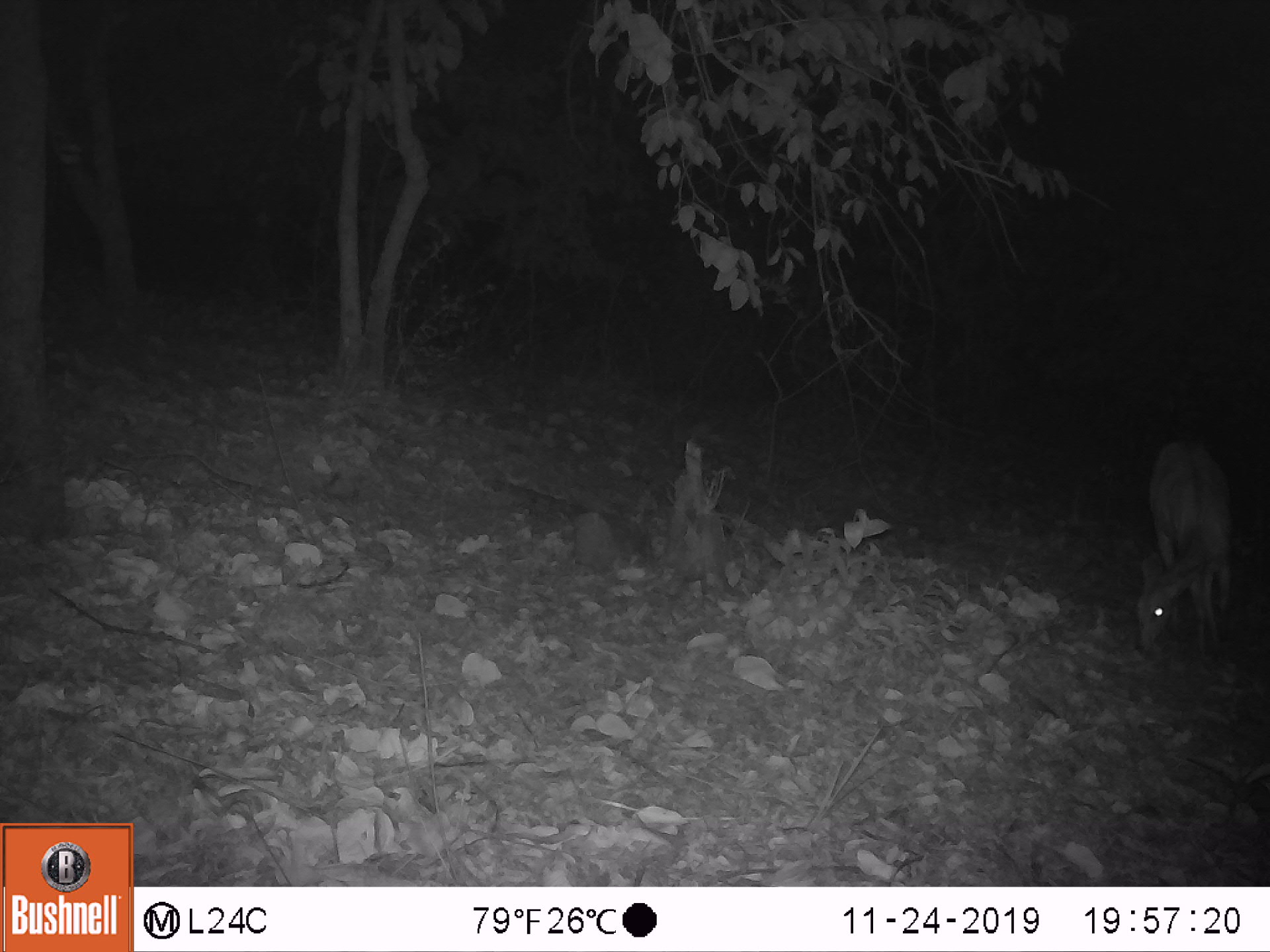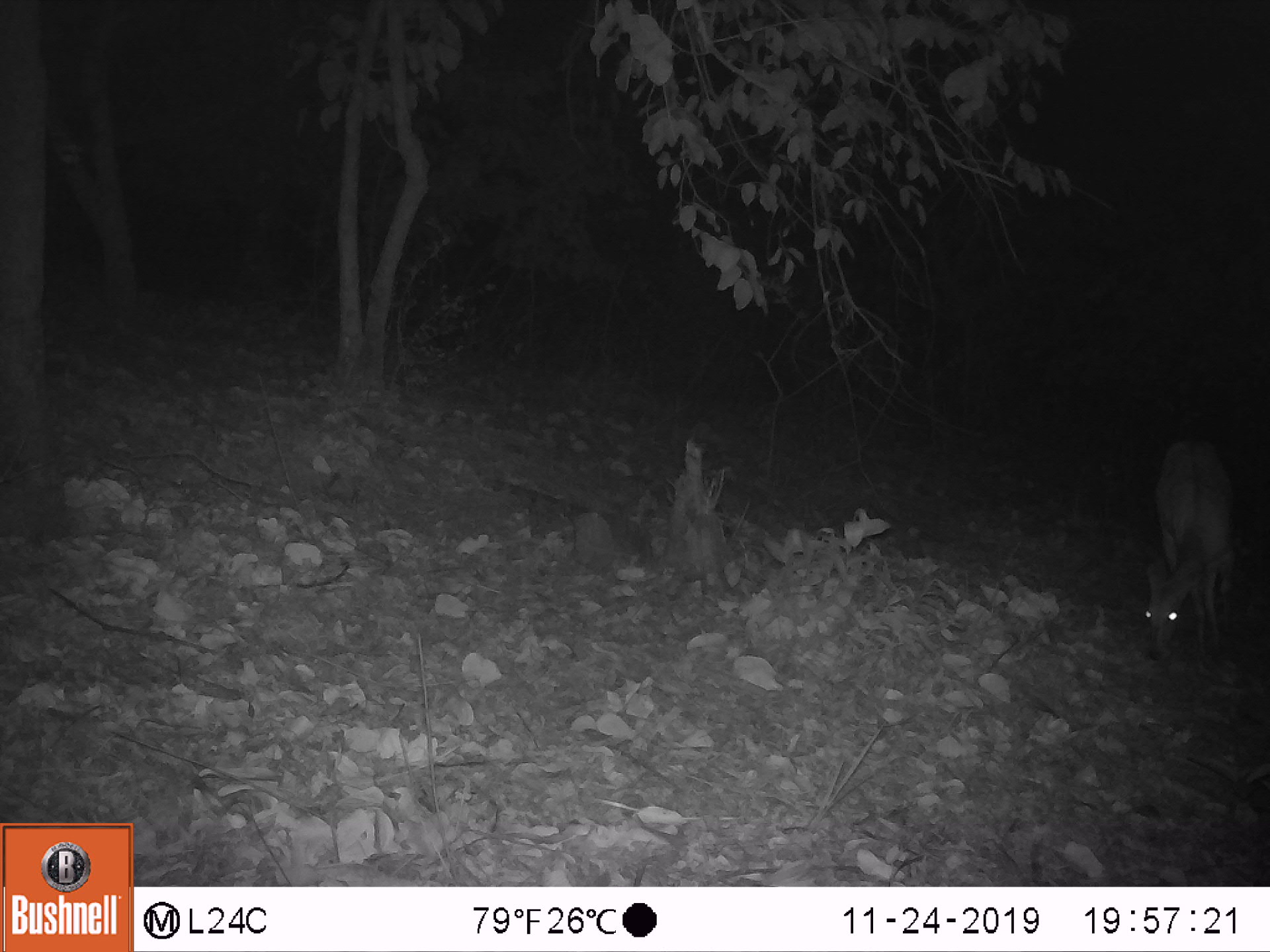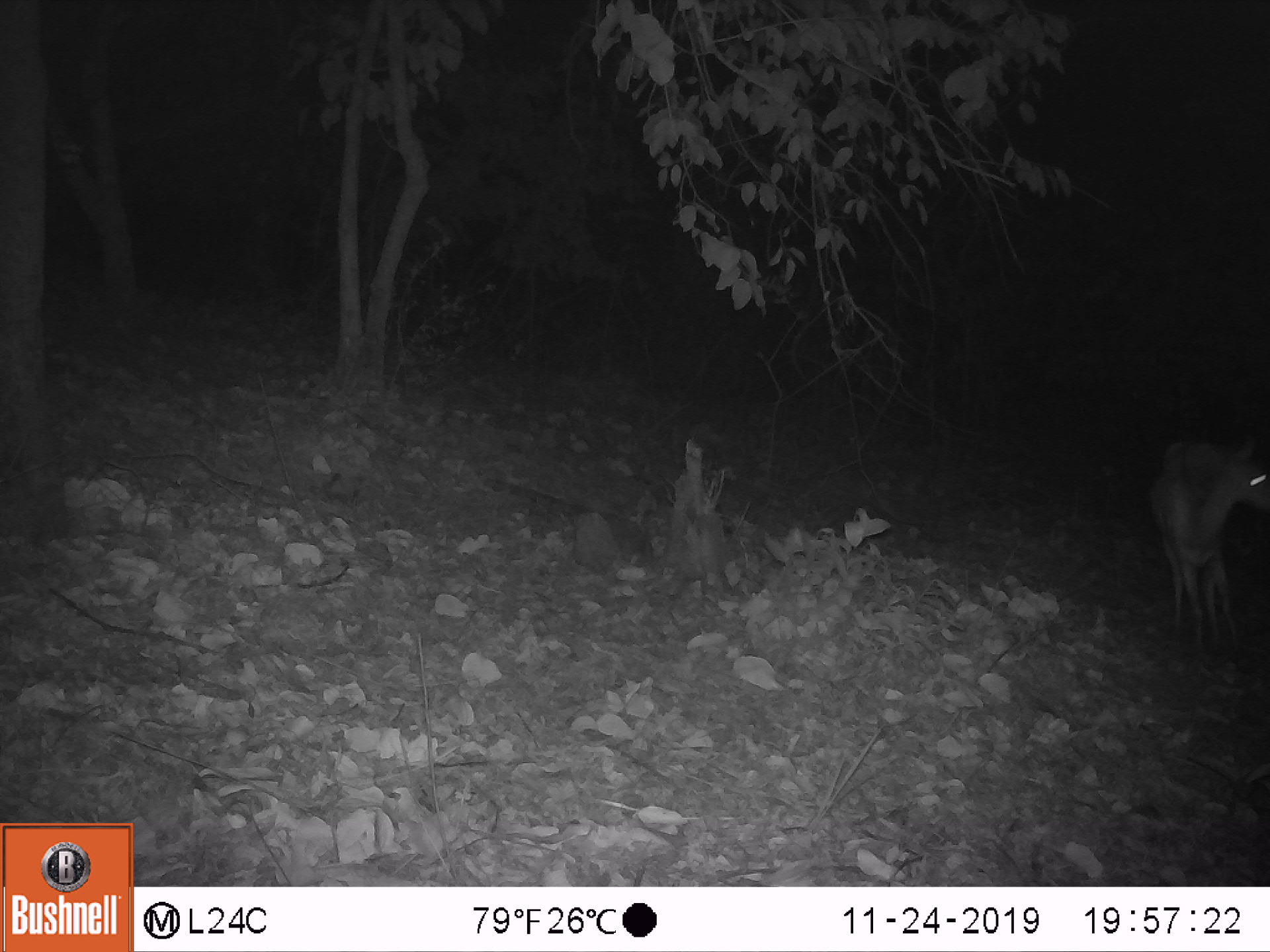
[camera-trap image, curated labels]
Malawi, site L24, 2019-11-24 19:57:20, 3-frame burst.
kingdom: Animalia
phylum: Chordata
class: Mammalia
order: Artiodactyla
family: Bovidae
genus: Tragelaphus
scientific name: Tragelaphus sylvaticus sylvaticus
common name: cape bushbuck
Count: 1.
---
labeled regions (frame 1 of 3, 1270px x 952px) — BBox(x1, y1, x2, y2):
cape bushbuck: BBox(1132, 435, 1235, 666)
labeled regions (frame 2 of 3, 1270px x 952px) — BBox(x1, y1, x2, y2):
cape bushbuck: BBox(1139, 435, 1241, 671)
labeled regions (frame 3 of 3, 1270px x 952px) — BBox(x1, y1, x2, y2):
cape bushbuck: BBox(1143, 431, 1269, 659)